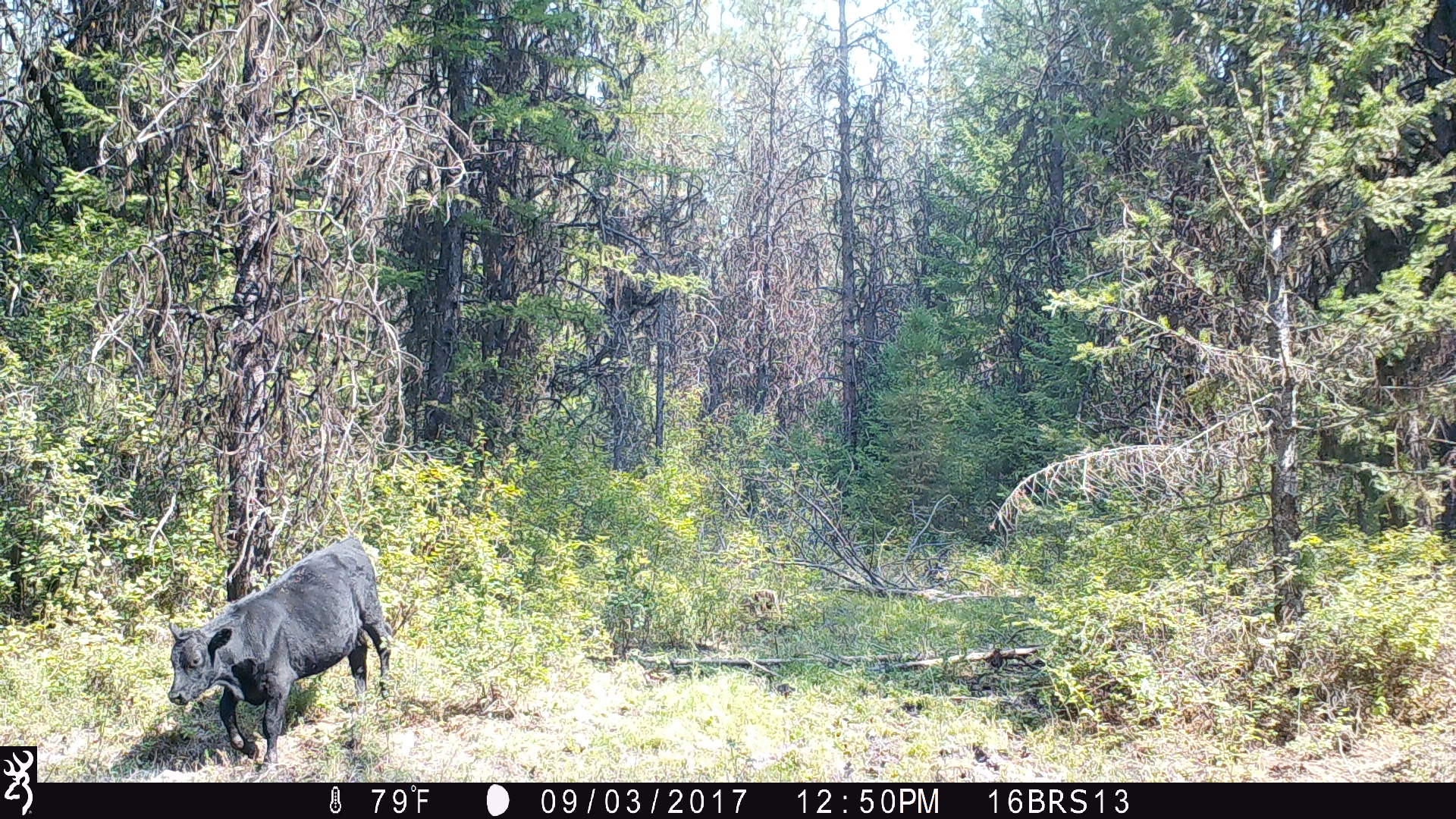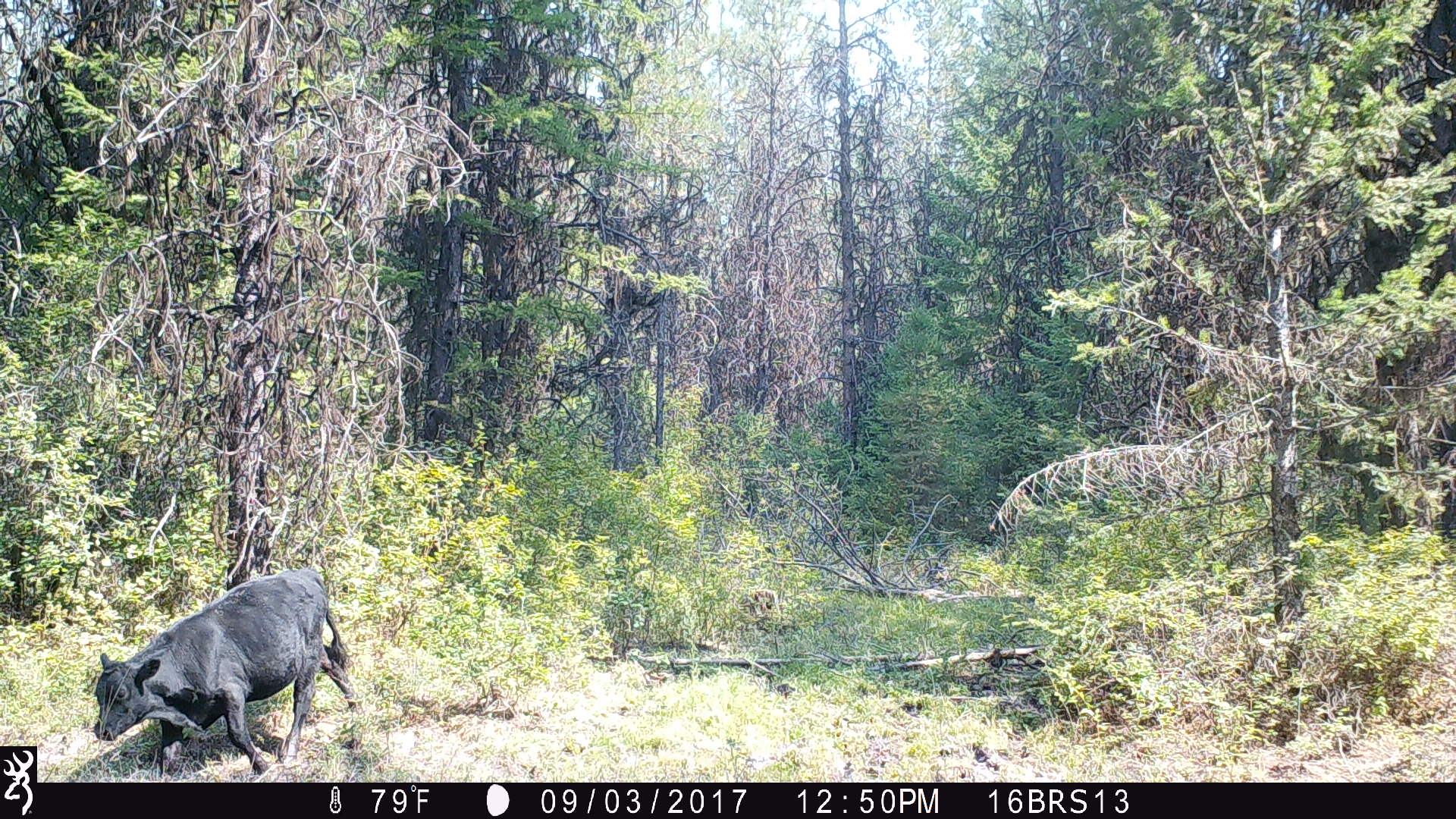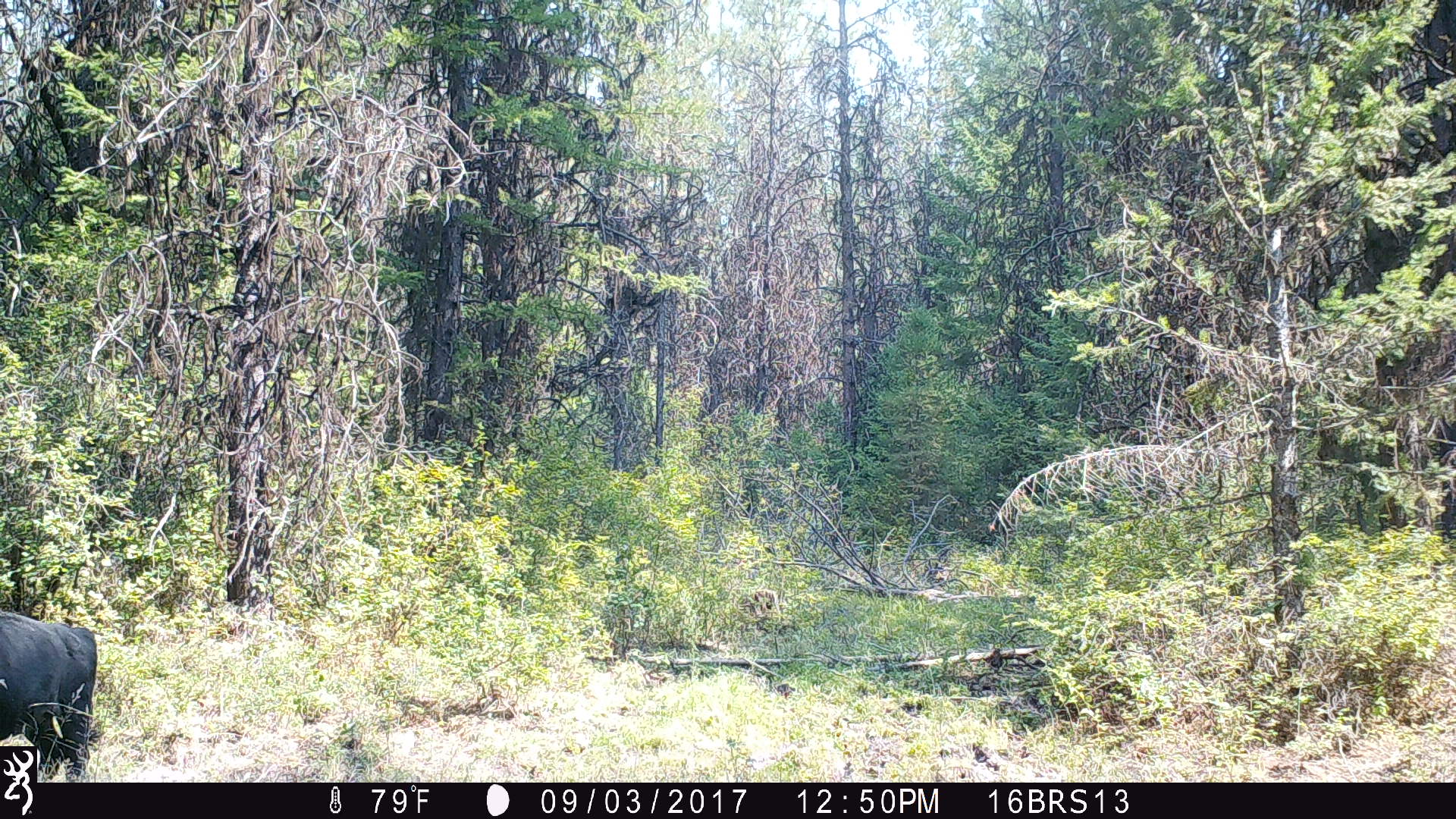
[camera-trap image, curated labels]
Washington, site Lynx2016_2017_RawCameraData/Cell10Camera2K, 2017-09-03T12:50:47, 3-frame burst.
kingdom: Animalia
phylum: Chordata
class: Mammalia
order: Artiodactyla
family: Bovidae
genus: Bos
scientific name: Bos taurus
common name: domestic cattle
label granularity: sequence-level